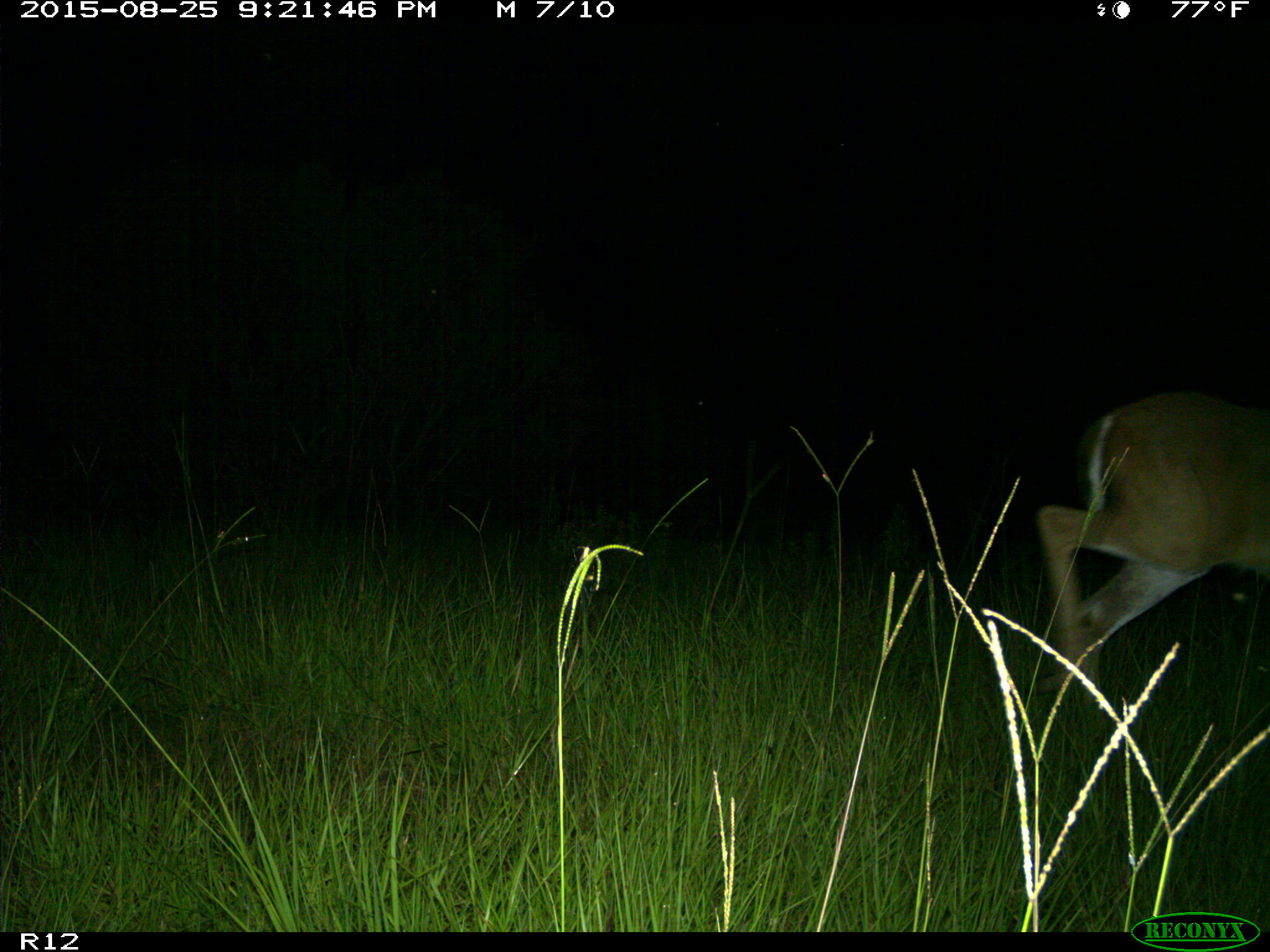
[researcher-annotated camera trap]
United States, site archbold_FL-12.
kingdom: Animalia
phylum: Chordata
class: Mammalia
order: Artiodactyla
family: Cervidae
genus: Odocoileus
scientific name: Odocoileus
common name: deer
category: unidentified deer